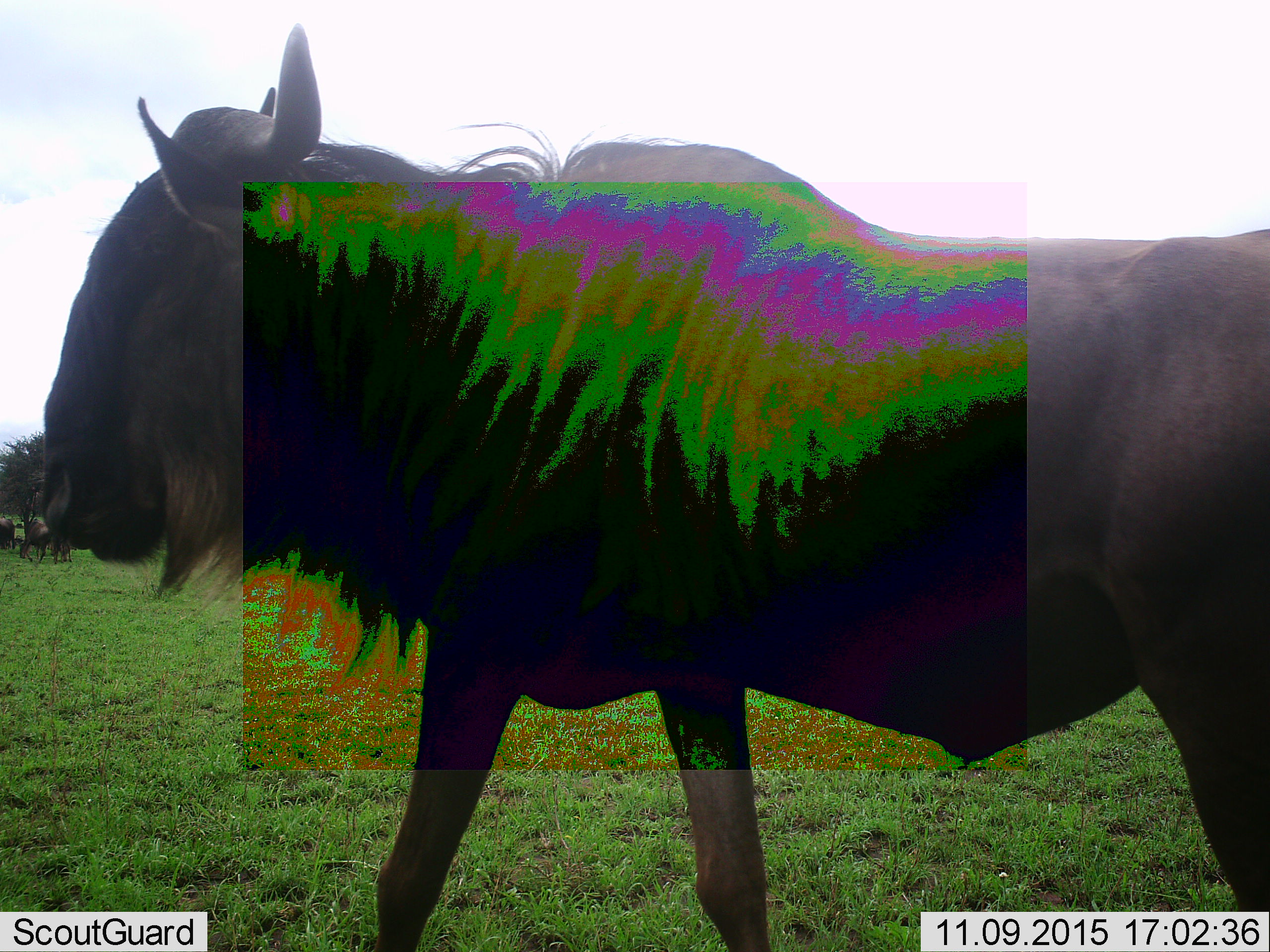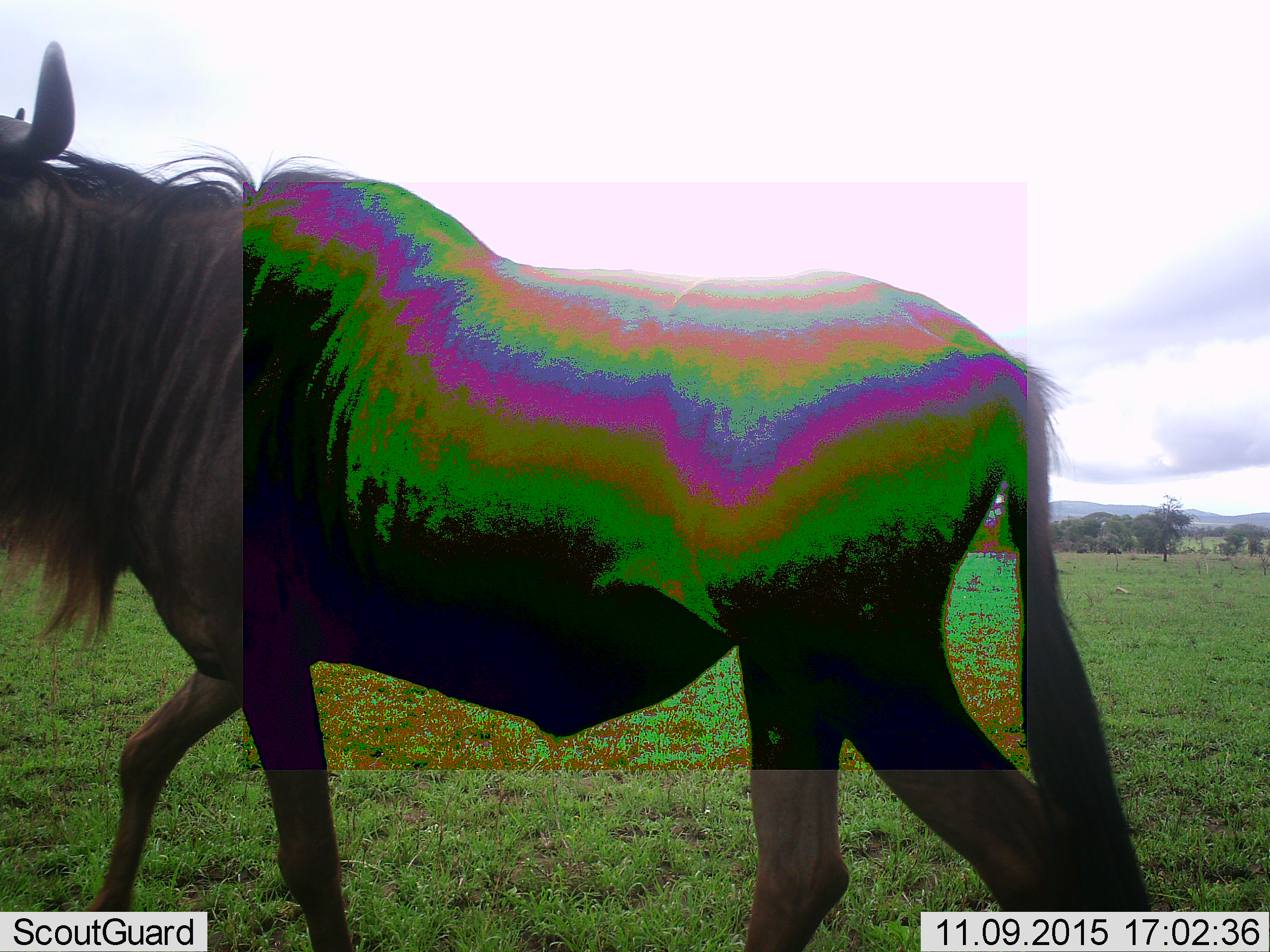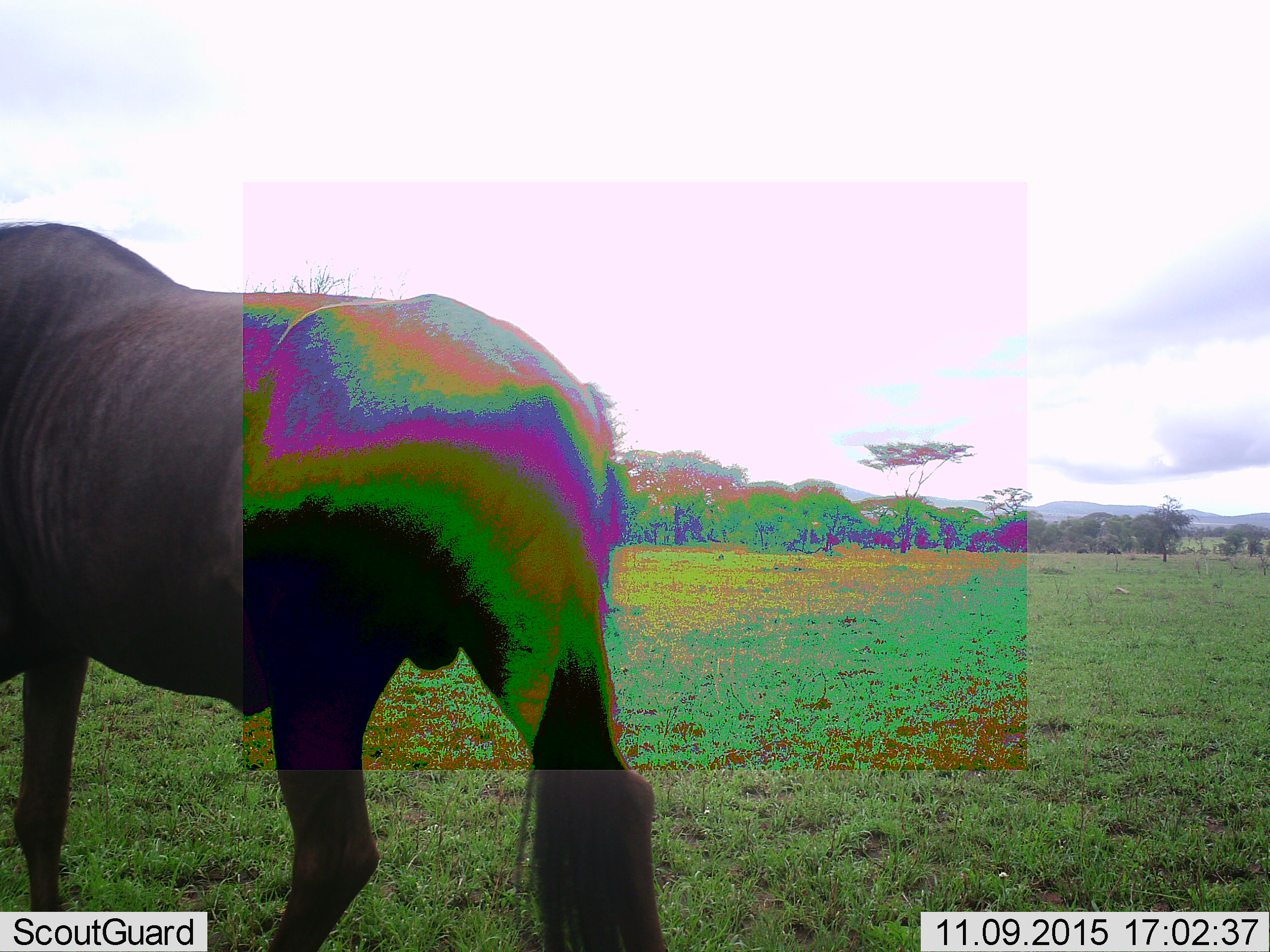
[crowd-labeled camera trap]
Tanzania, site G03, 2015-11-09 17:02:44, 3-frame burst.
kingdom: Animalia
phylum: Chordata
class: Mammalia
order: Artiodactyla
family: Bovidae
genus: Connochaetes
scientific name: Connochaetes taurinus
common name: blue wildebeest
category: wildebeest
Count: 5.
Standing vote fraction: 64%.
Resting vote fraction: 0%.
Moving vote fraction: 93%.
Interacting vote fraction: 0%.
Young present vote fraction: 7%.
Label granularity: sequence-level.